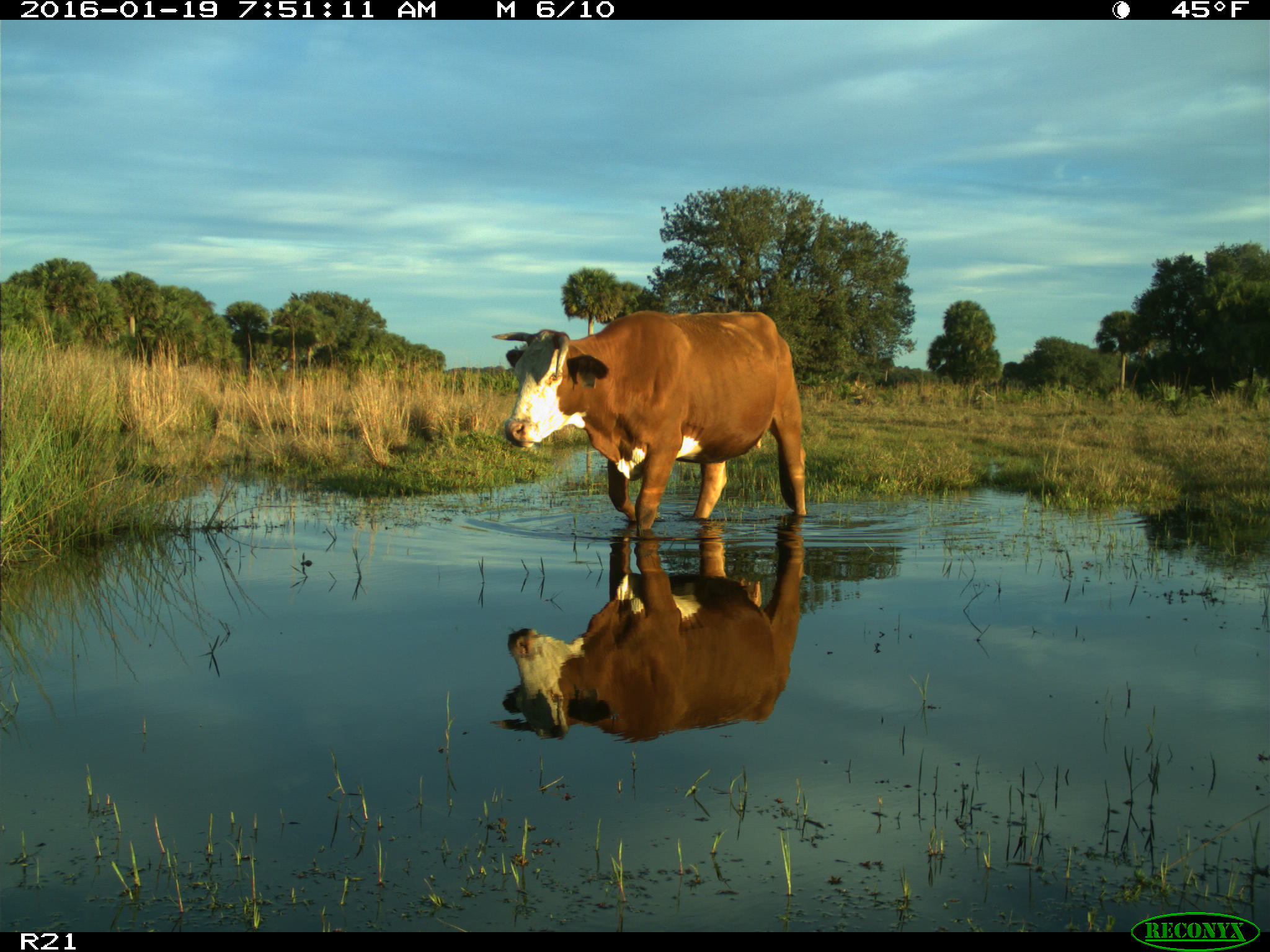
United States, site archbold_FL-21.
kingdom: Animalia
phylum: Chordata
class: Mammalia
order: Artiodactyla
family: Bovidae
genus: Bos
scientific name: Bos taurus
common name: domestic cow